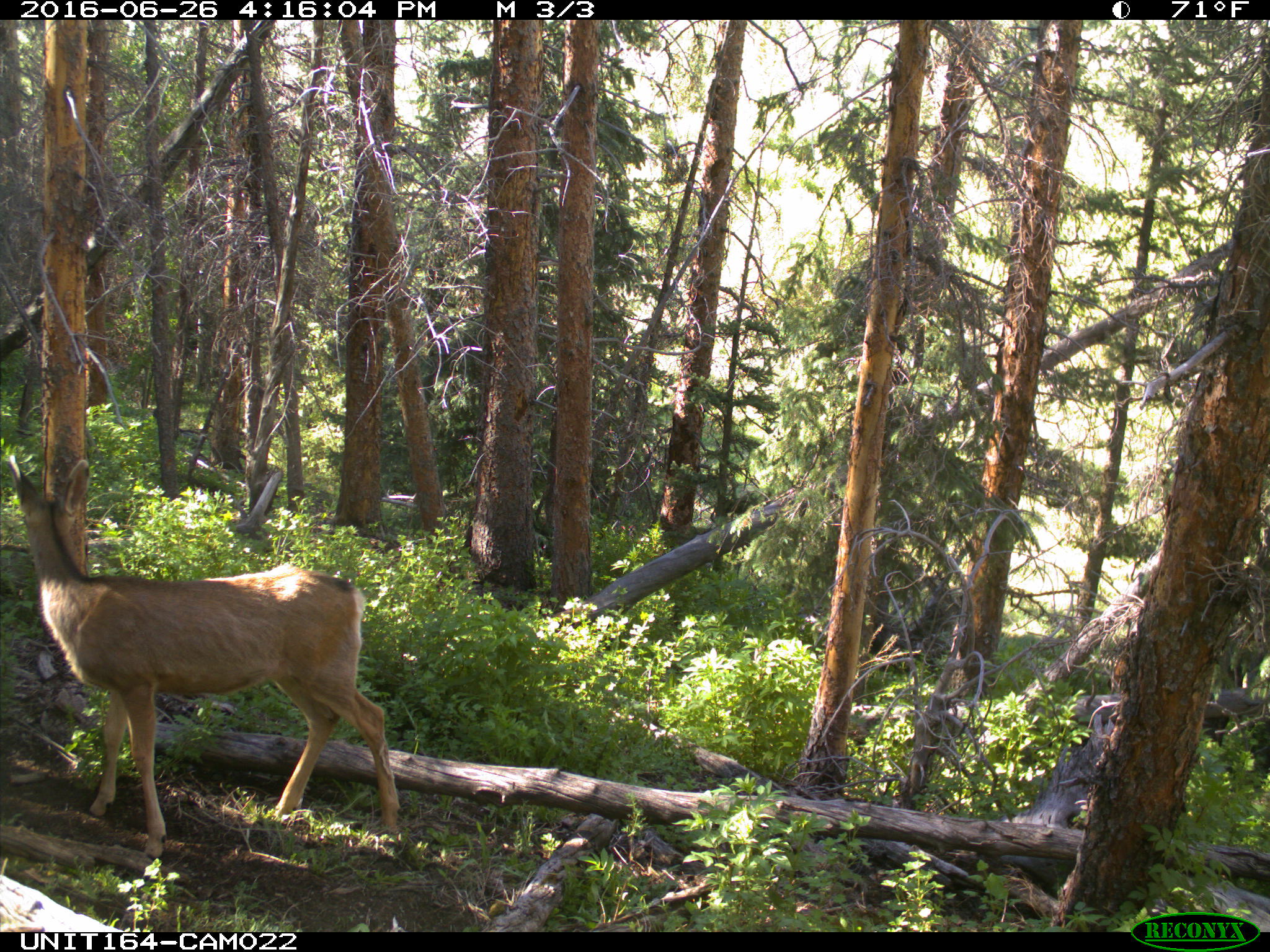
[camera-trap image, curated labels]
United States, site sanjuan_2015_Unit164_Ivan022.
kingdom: Animalia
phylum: Chordata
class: Mammalia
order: Artiodactyla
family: Cervidae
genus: Odocoileus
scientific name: Odocoileus hemionus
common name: mule deer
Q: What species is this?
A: Odocoileus hemionus (mule deer).